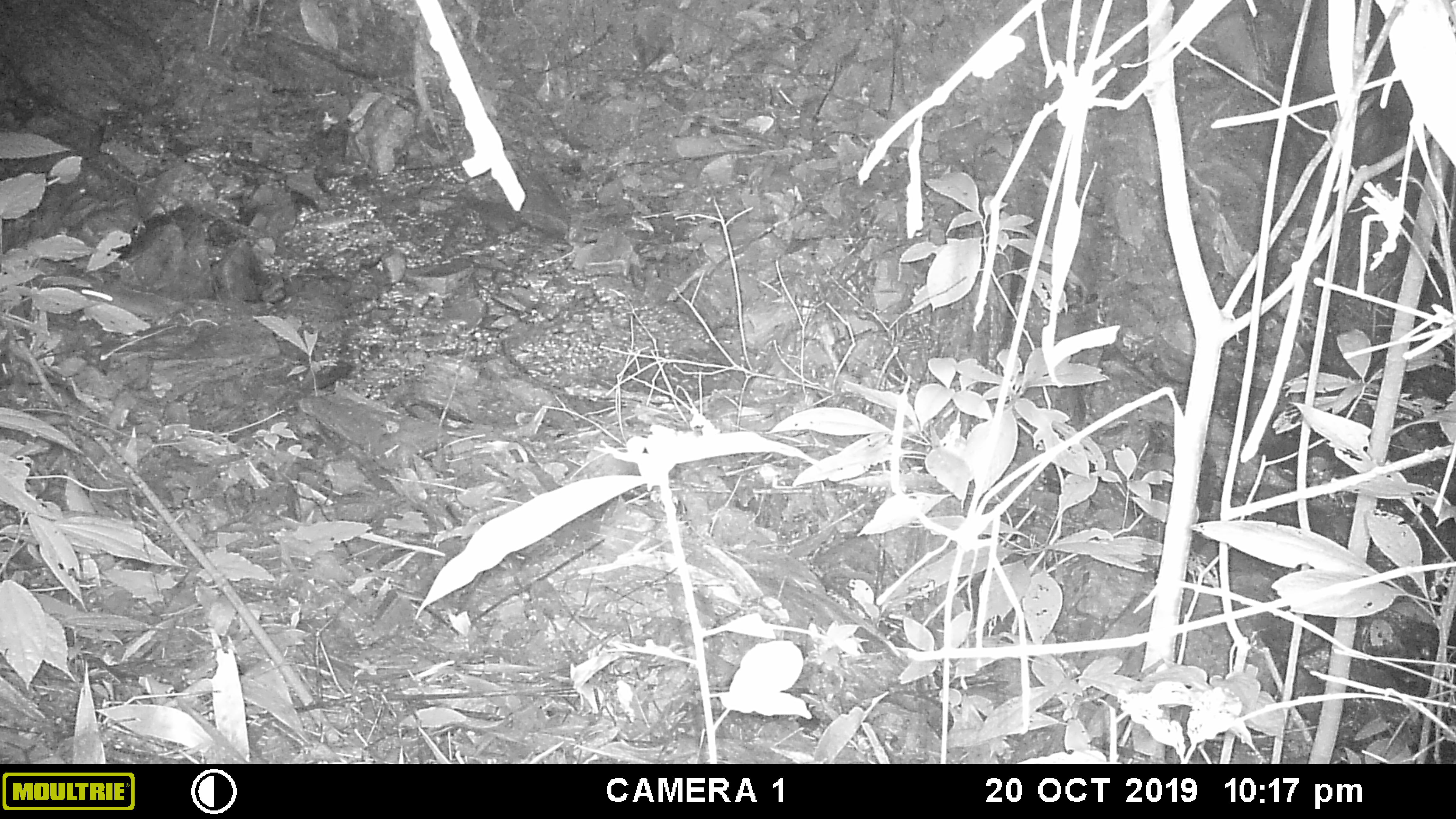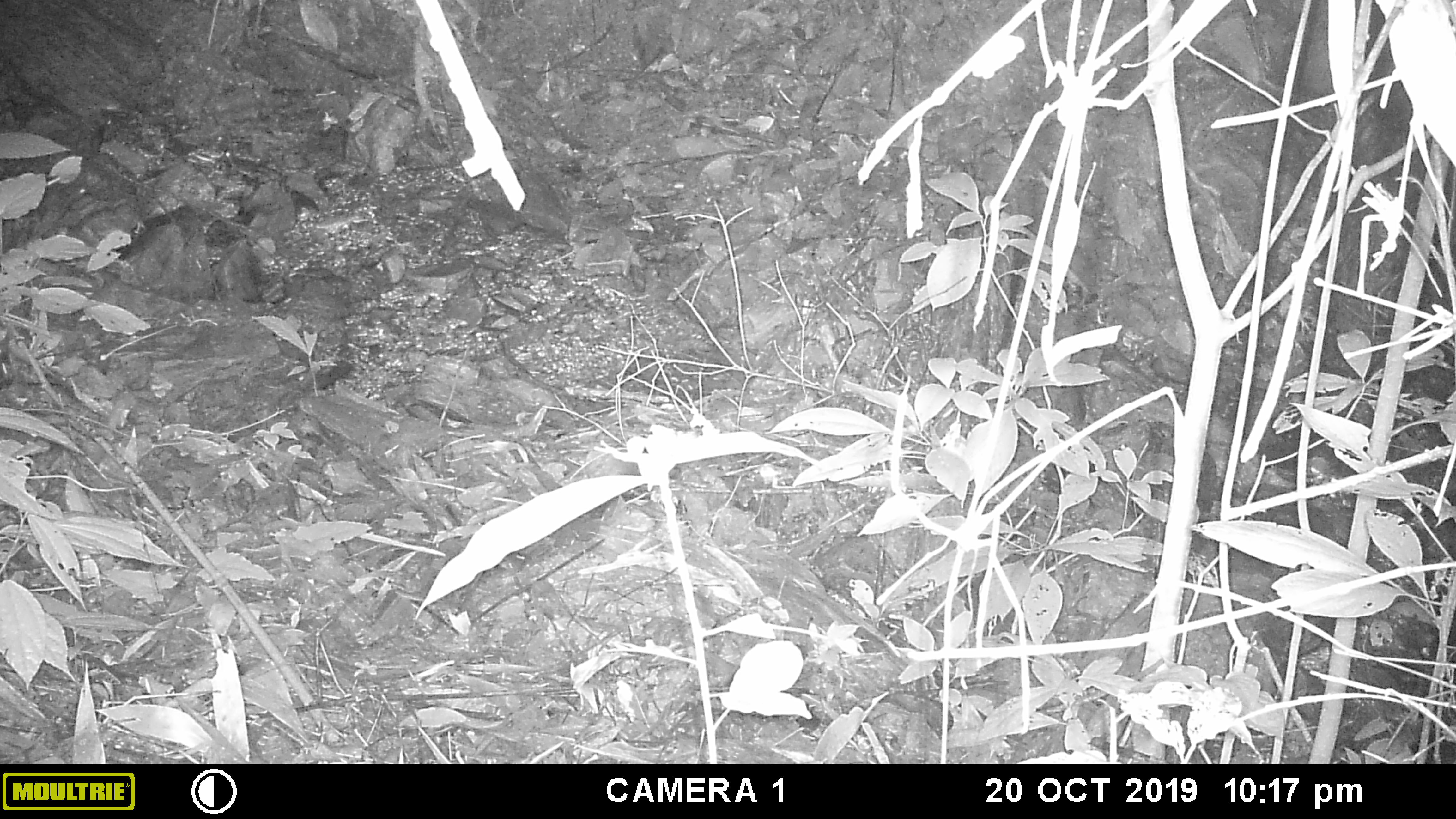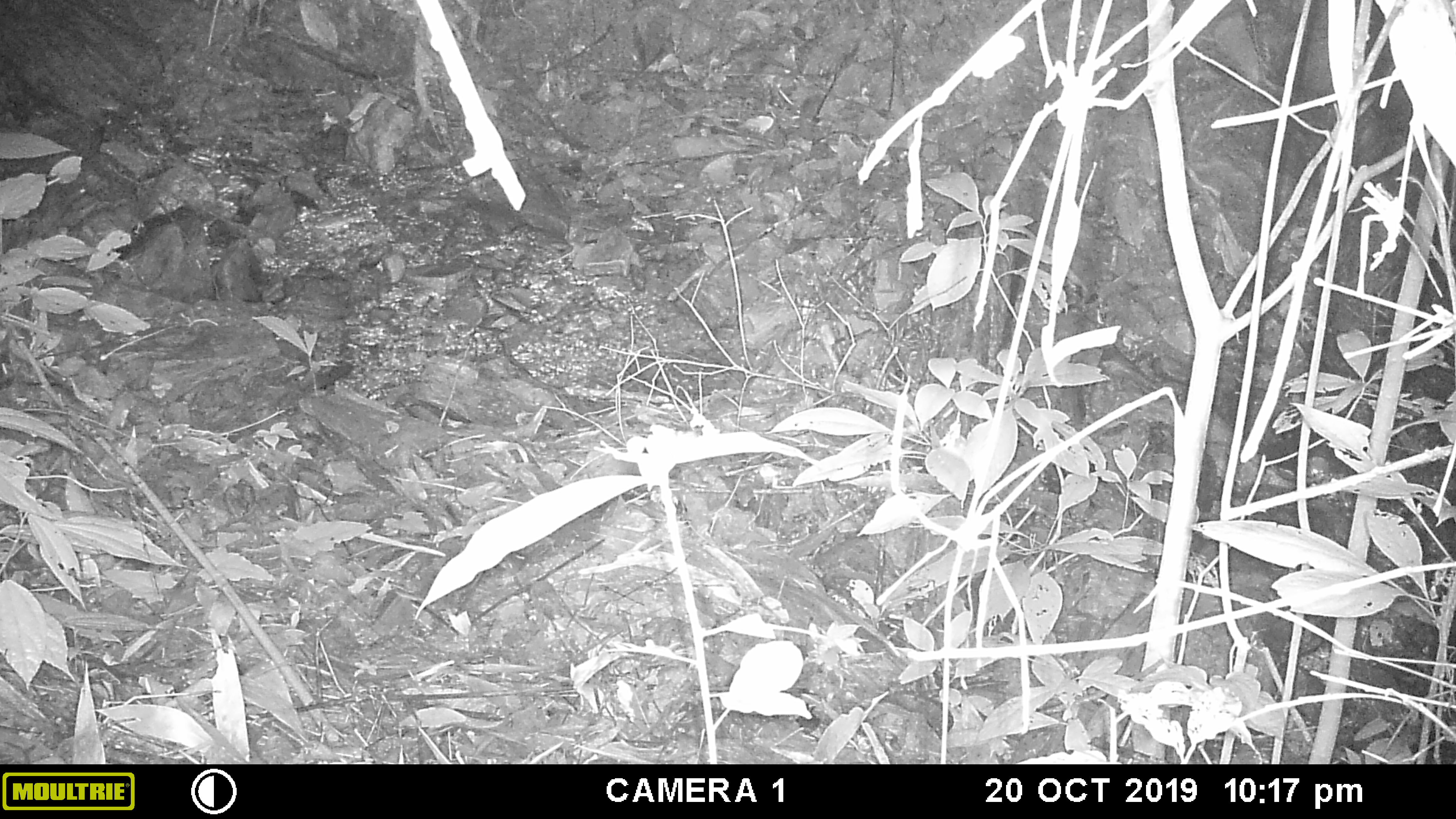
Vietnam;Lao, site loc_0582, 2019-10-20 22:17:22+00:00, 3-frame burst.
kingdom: Animalia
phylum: Chordata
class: Mammalia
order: Rodentia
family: Muridae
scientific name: Muridae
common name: old-world mice and rats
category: unidentified murid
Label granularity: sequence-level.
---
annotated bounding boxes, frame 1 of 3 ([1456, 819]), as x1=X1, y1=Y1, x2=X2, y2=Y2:
unidentified murid: x1=79, y1=285, x2=180, y2=323